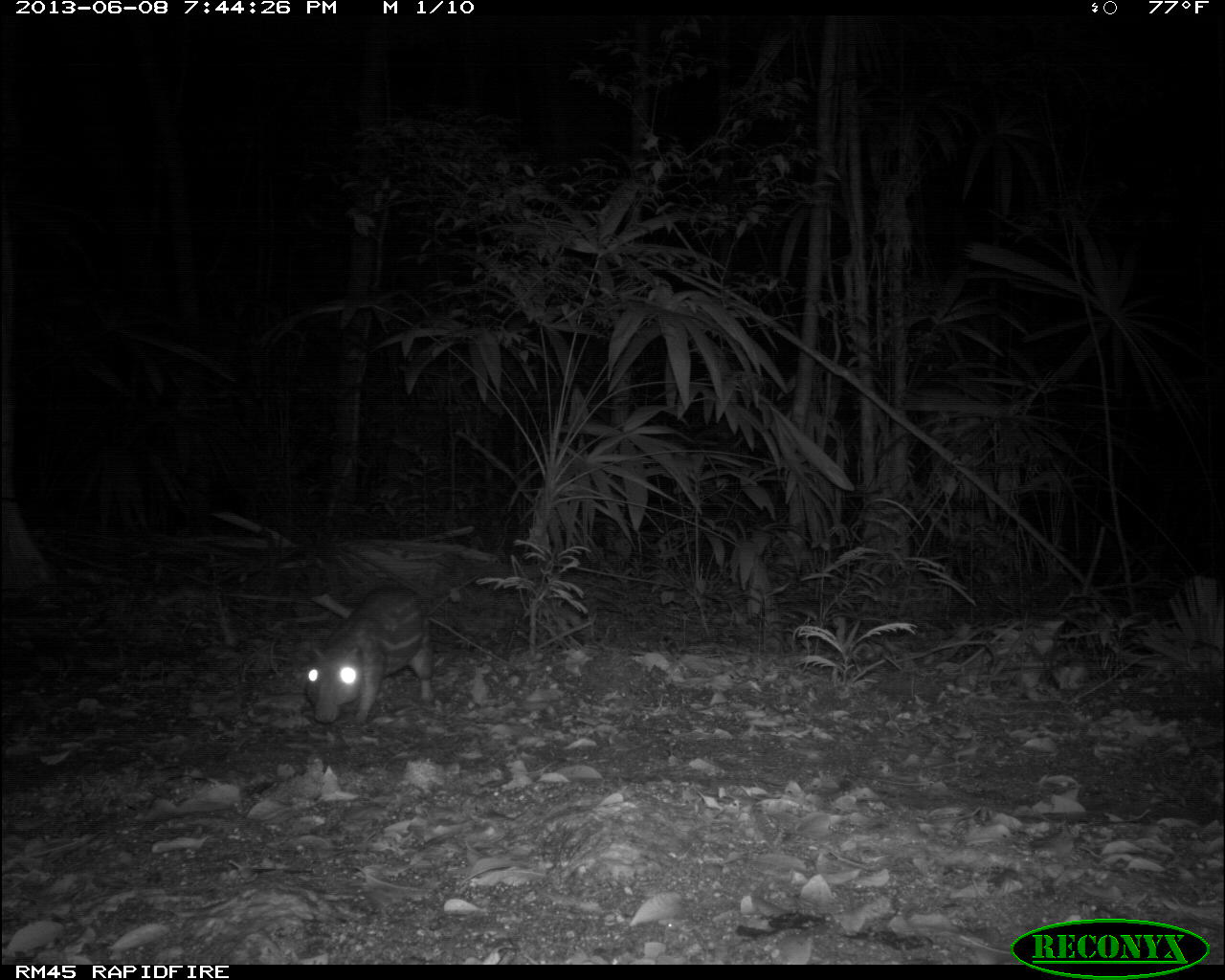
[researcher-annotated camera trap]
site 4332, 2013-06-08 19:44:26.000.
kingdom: Animalia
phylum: Chordata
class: Mammalia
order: Rodentia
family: Cuniculidae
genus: Cuniculus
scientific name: Cuniculus paca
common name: lowland paca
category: agouti paca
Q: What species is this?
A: Agouti paca (lowland paca) (Cuniculus paca).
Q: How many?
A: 1.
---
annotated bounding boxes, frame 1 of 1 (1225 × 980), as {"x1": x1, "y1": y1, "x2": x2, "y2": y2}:
agouti paca: {"x1": 304, "y1": 580, "x2": 434, "y2": 725}